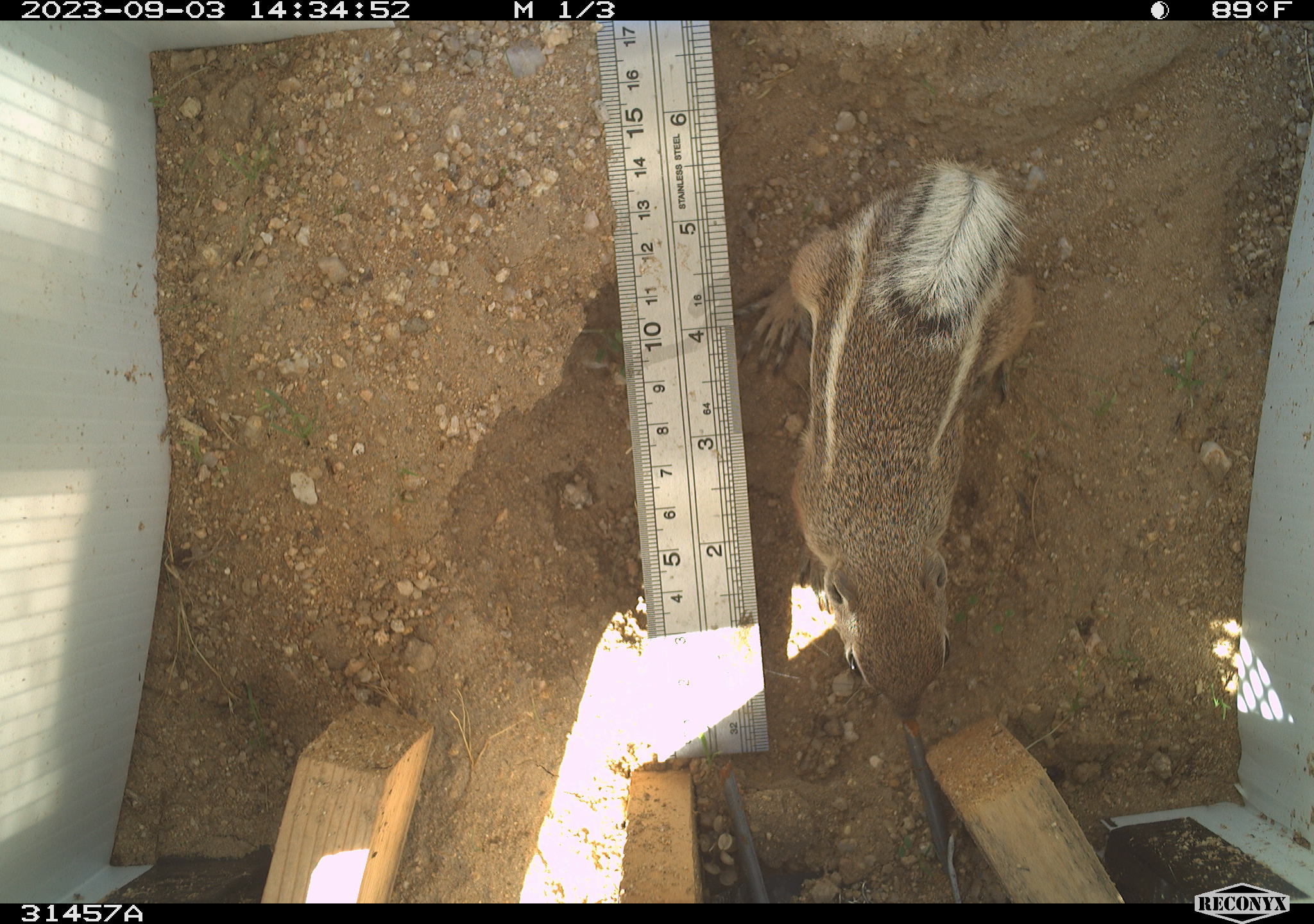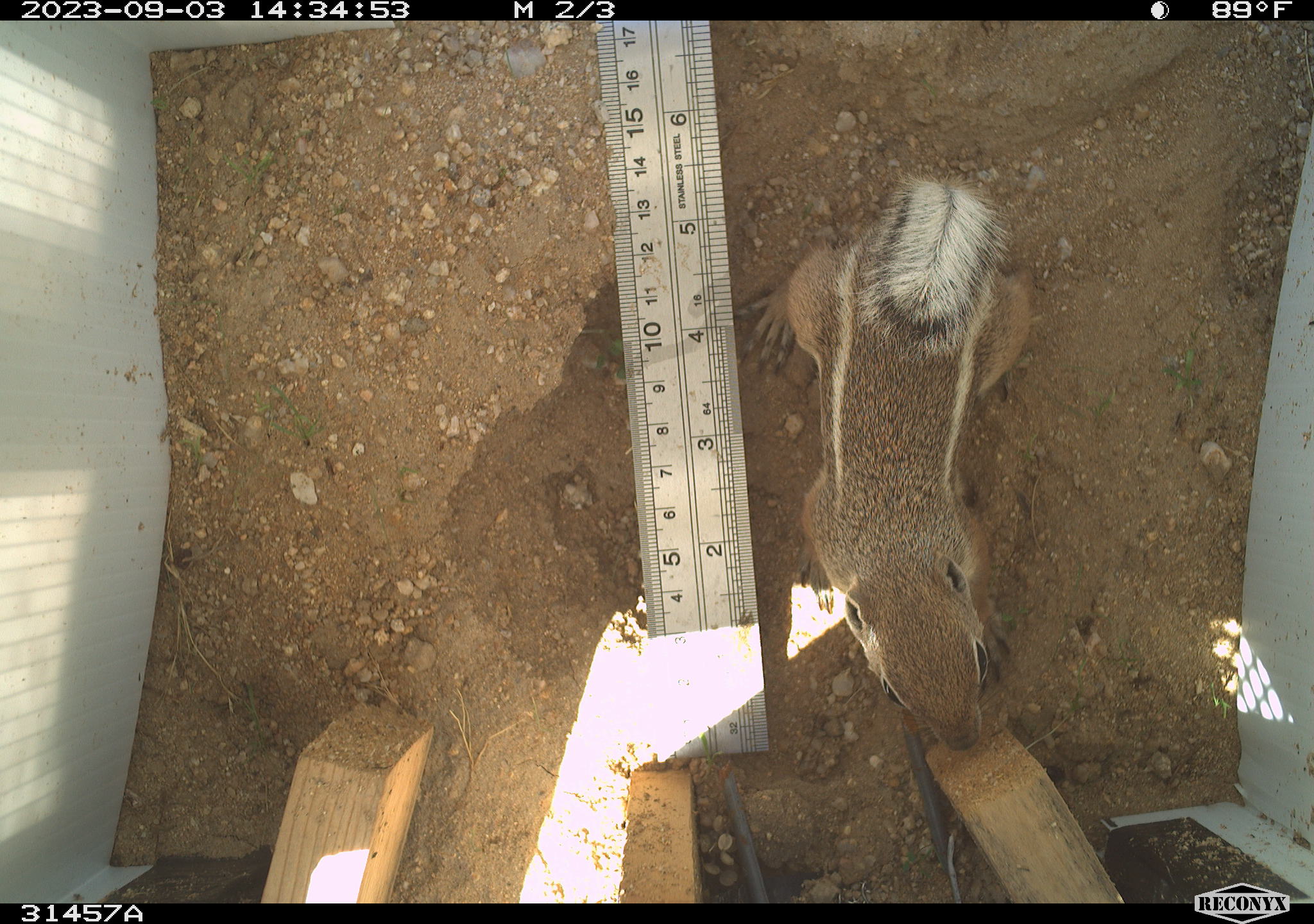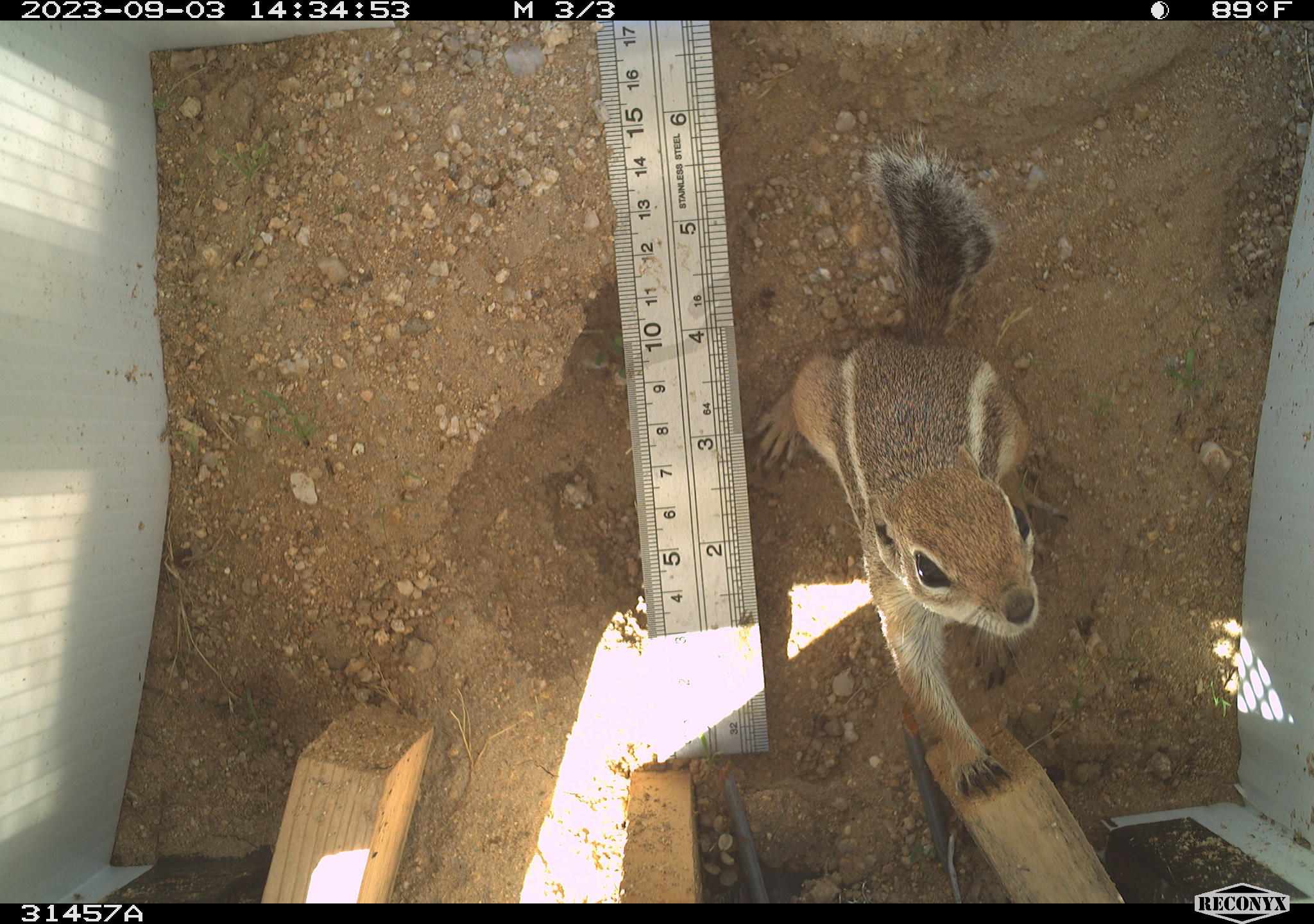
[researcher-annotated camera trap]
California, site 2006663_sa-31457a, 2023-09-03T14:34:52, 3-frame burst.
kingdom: Animalia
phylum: Chordata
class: Mammalia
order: Rodentia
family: Sciuridae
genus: Ammospermophilus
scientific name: Ammospermophilus leucurus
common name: white-tailed antelope squirrel